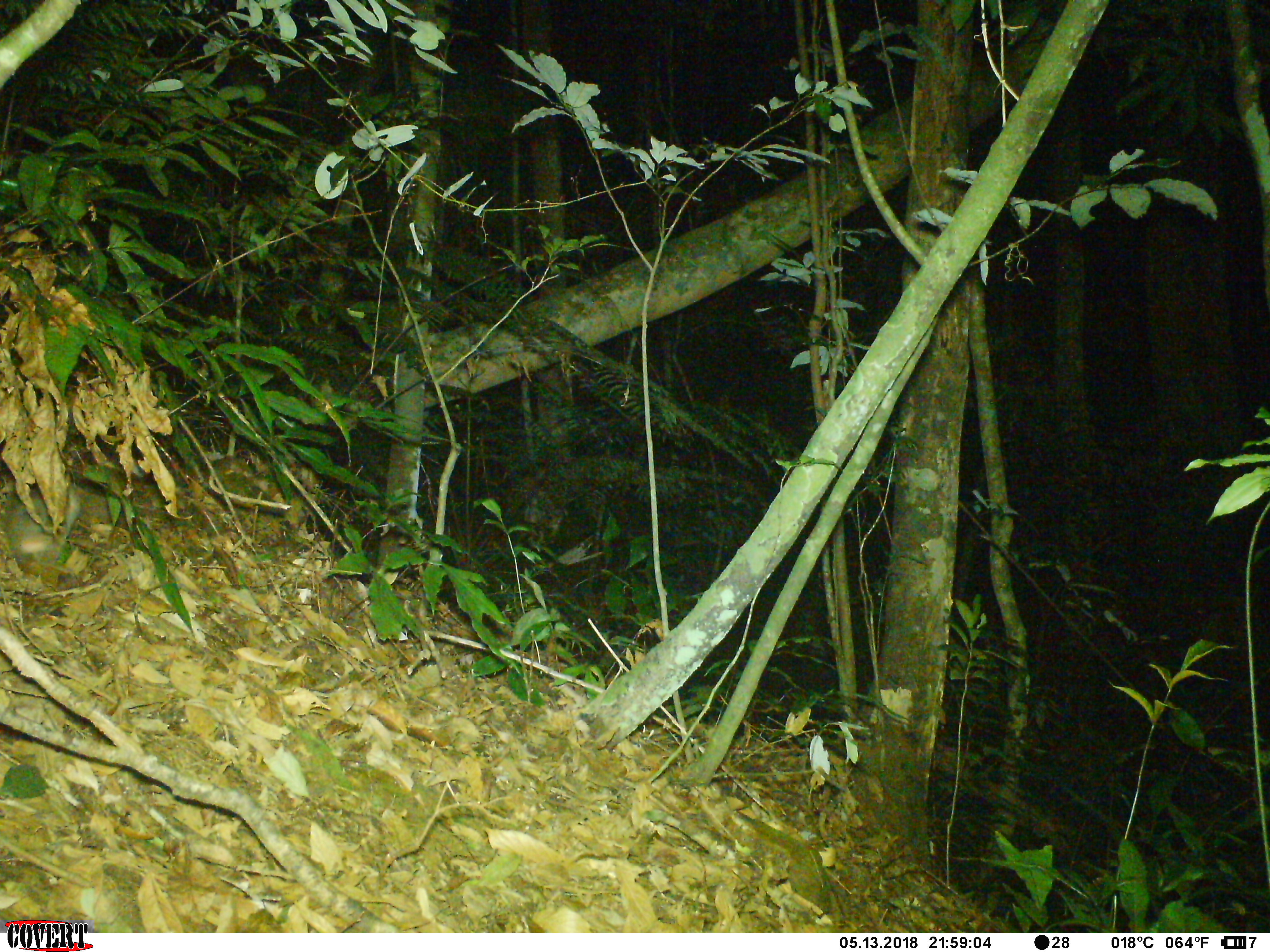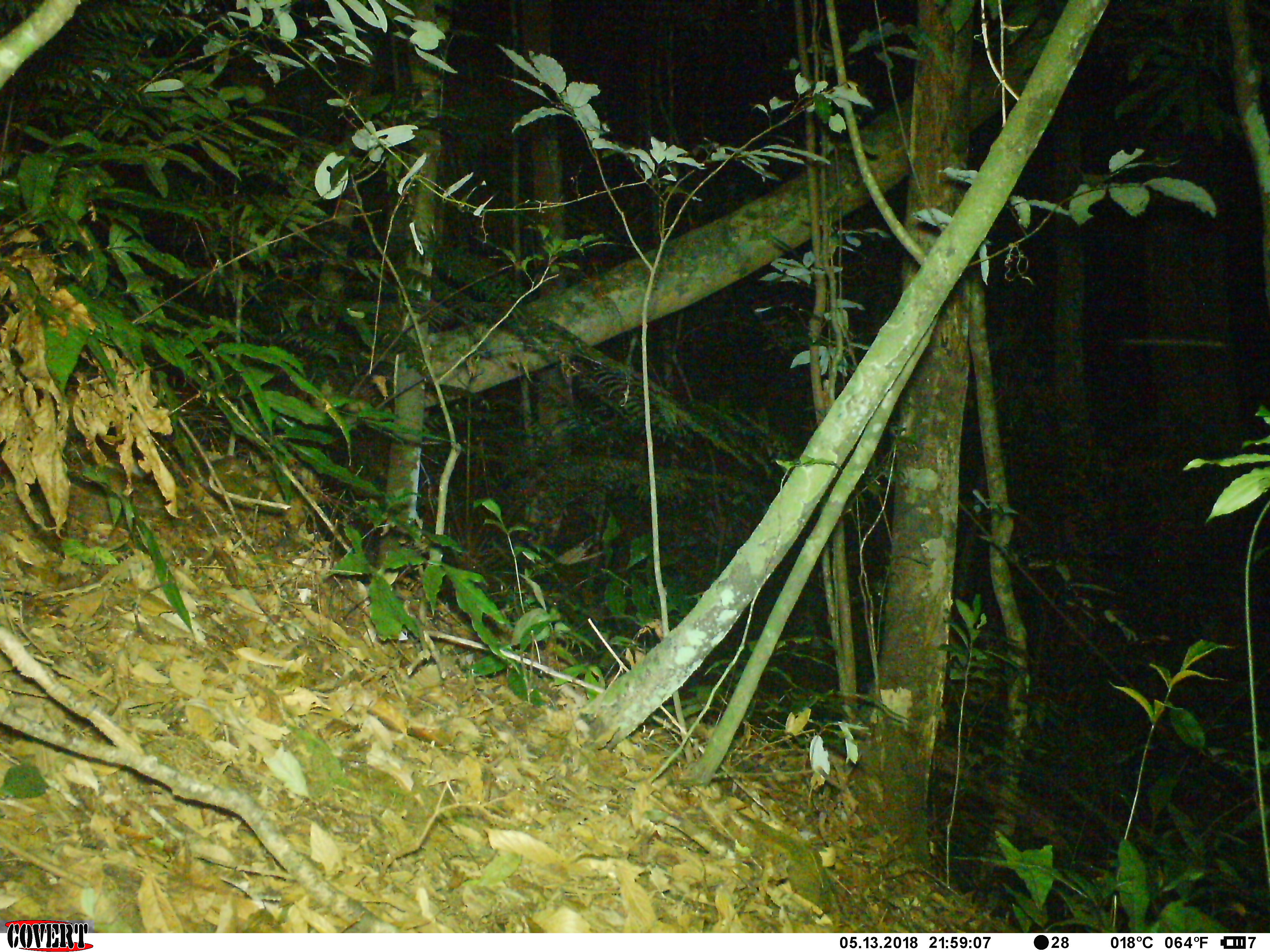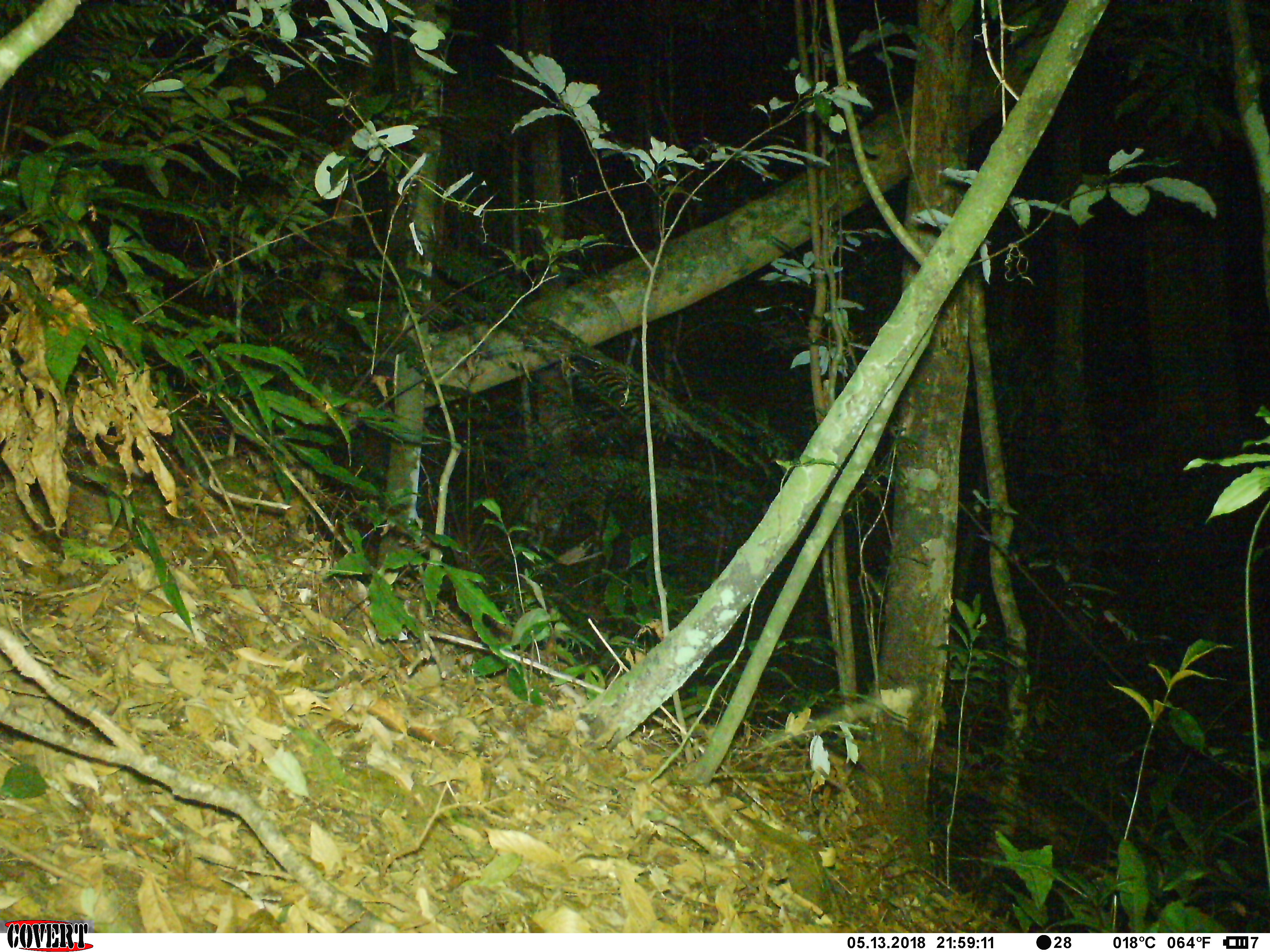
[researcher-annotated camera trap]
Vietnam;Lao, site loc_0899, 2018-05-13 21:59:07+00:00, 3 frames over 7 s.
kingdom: Animalia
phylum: Chordata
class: Mammalia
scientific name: Mammalia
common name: mammal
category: unidentified small mammal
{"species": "unidentified small mammal (mammal) (Mammalia)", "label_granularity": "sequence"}